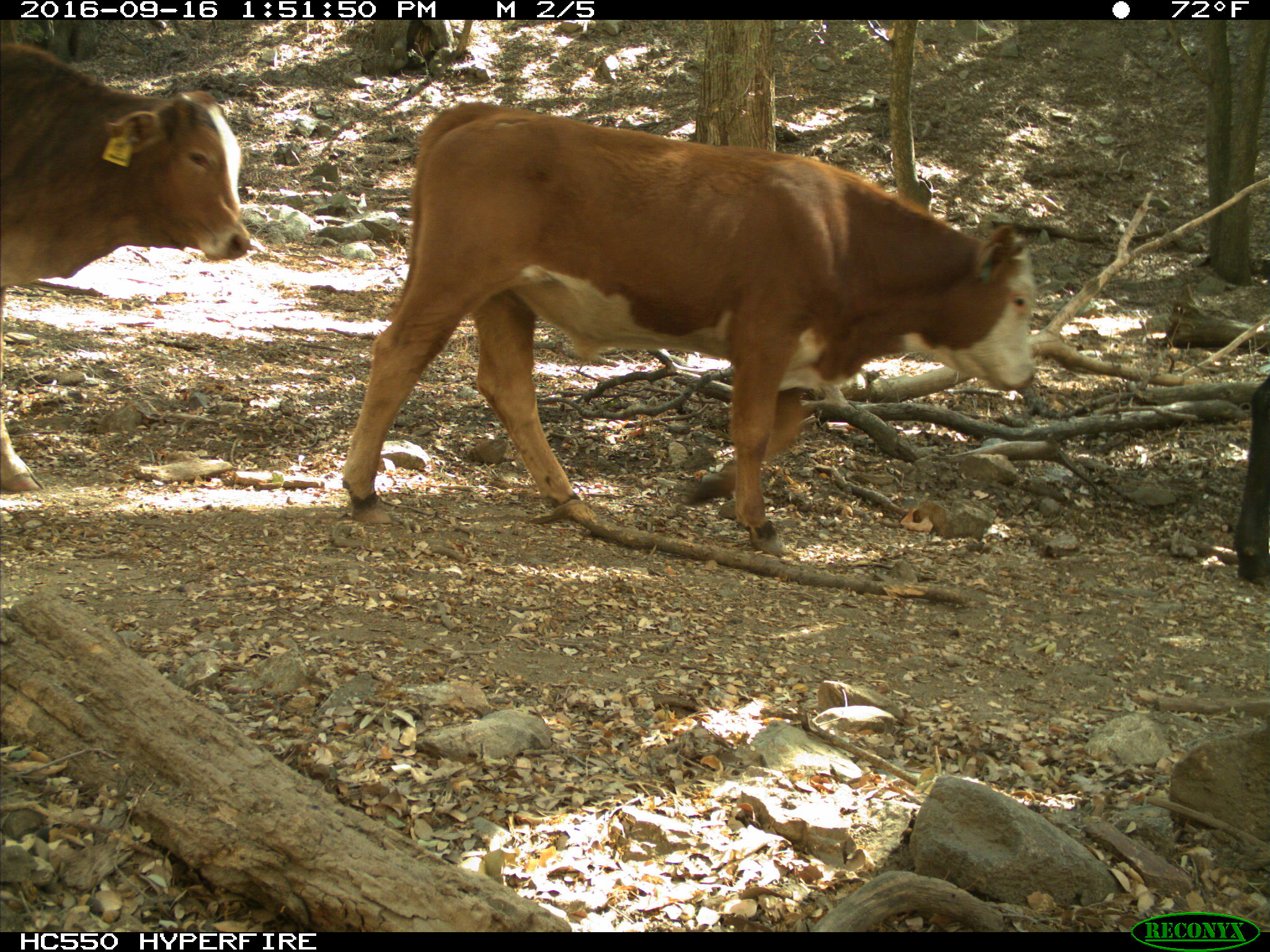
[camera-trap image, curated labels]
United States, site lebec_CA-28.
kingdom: Animalia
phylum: Chordata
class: Mammalia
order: Artiodactyla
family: Bovidae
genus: Bos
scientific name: Bos taurus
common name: domestic cow